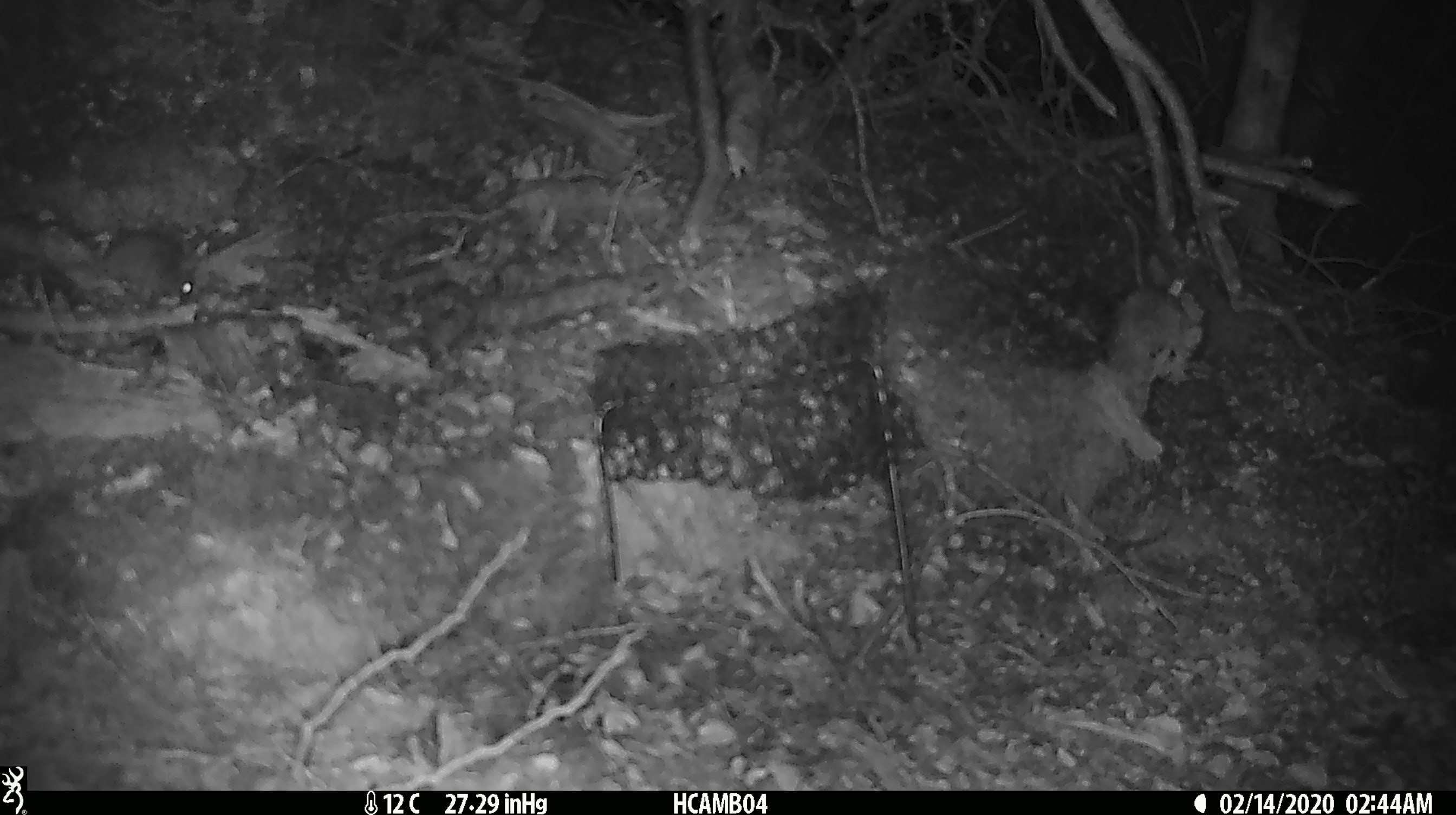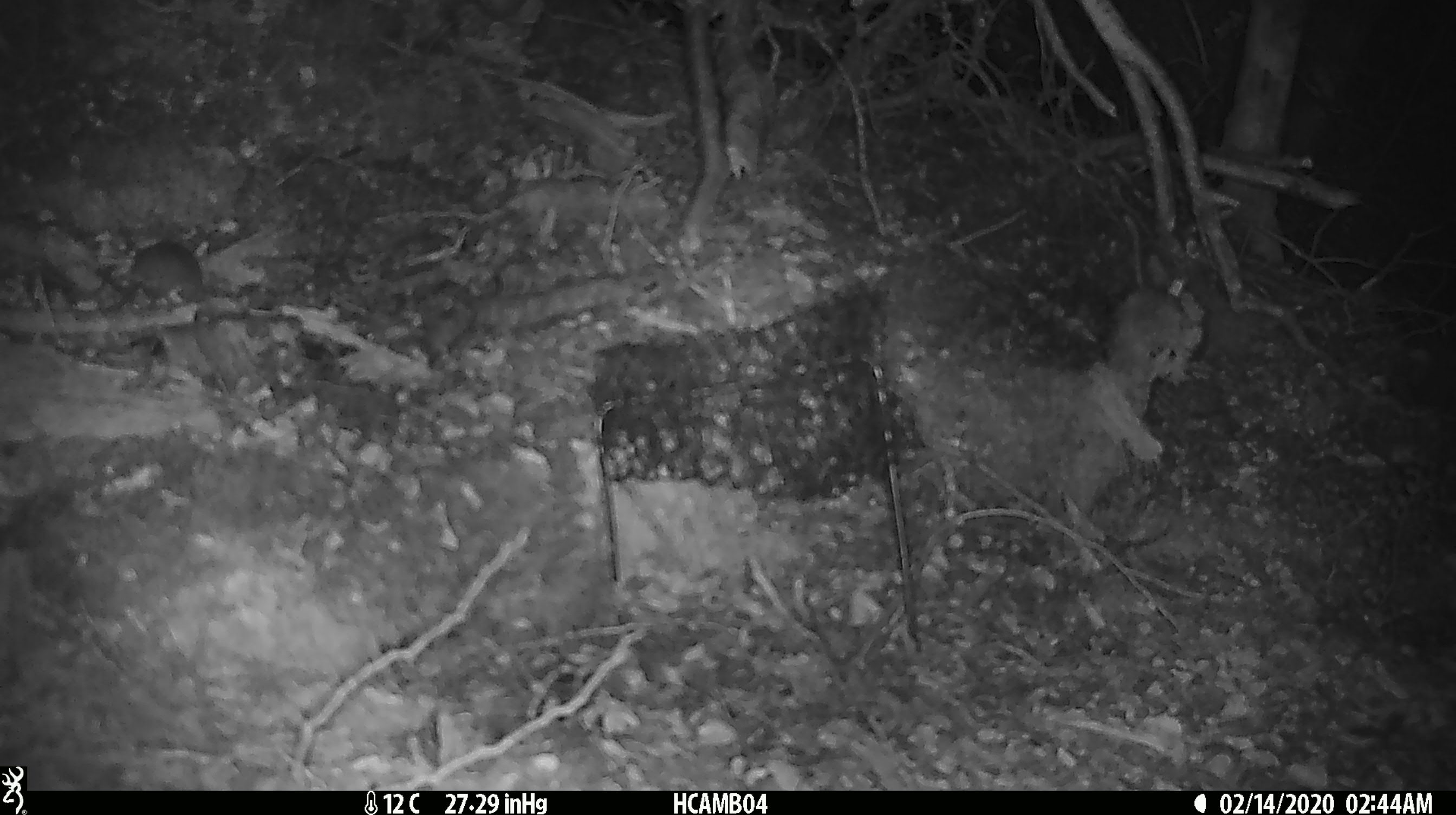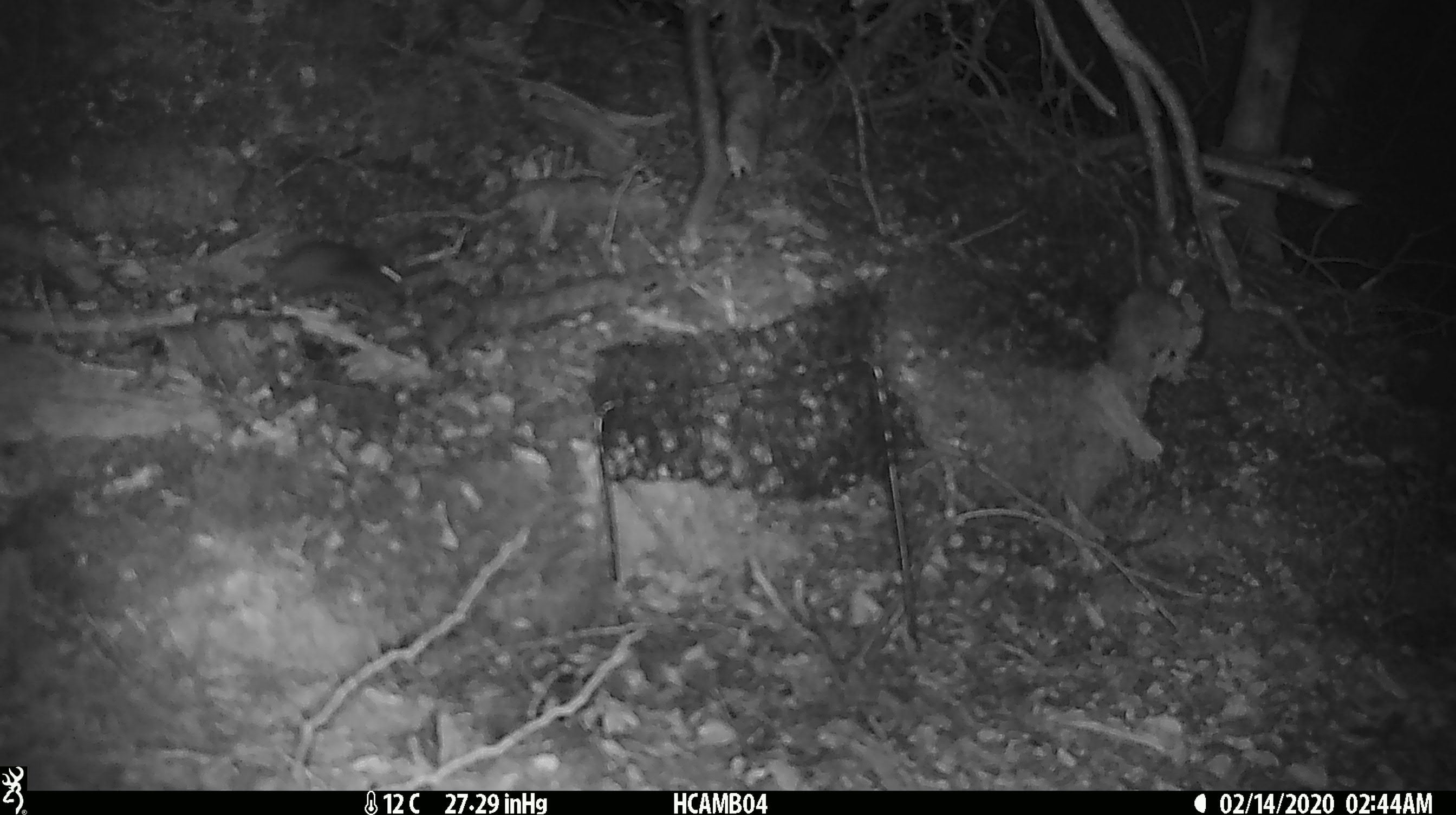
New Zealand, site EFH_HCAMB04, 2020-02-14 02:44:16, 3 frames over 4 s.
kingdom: Animalia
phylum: Chordata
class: Mammalia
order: Rodentia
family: Muridae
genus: Mus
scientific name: Mus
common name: mouse